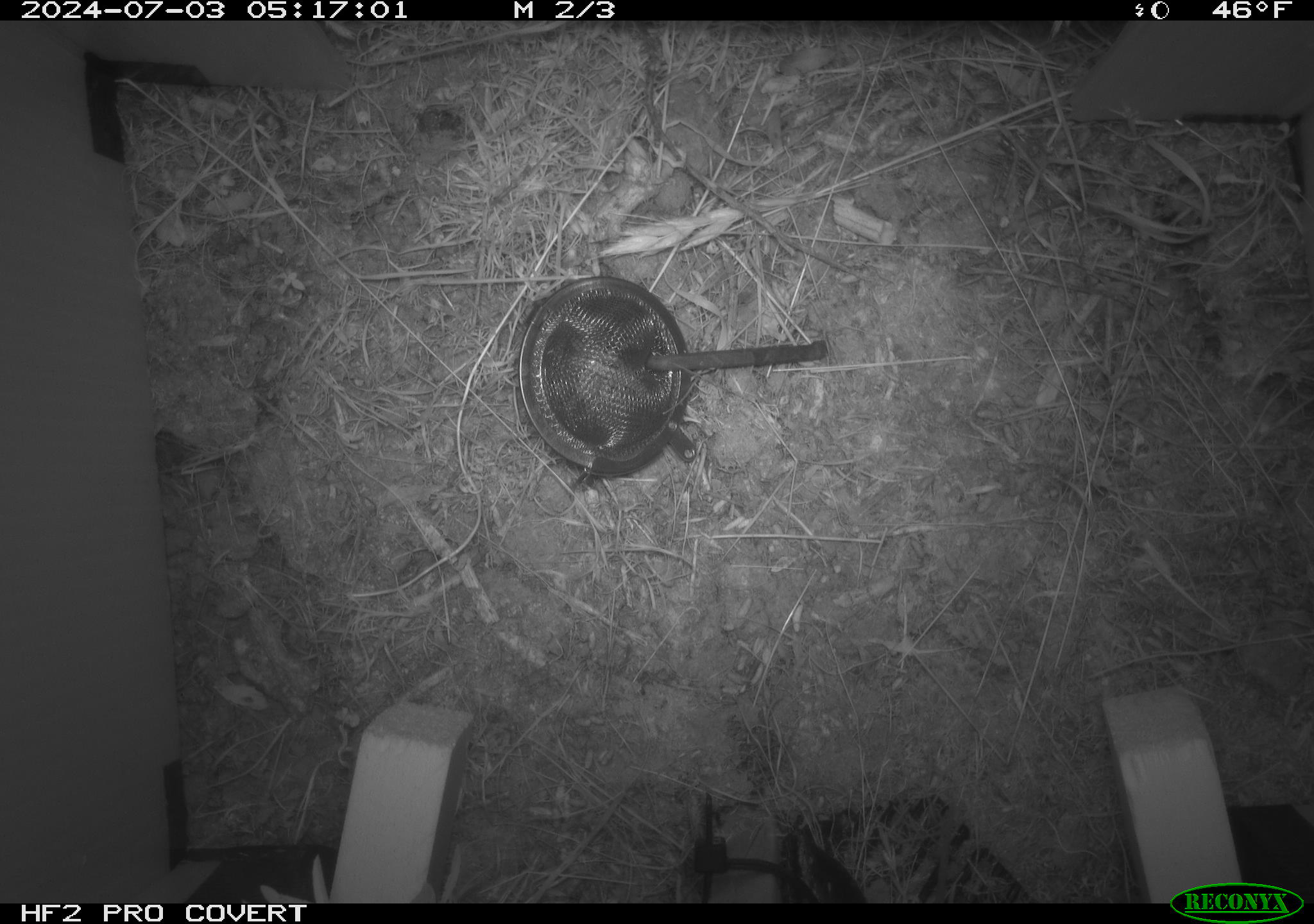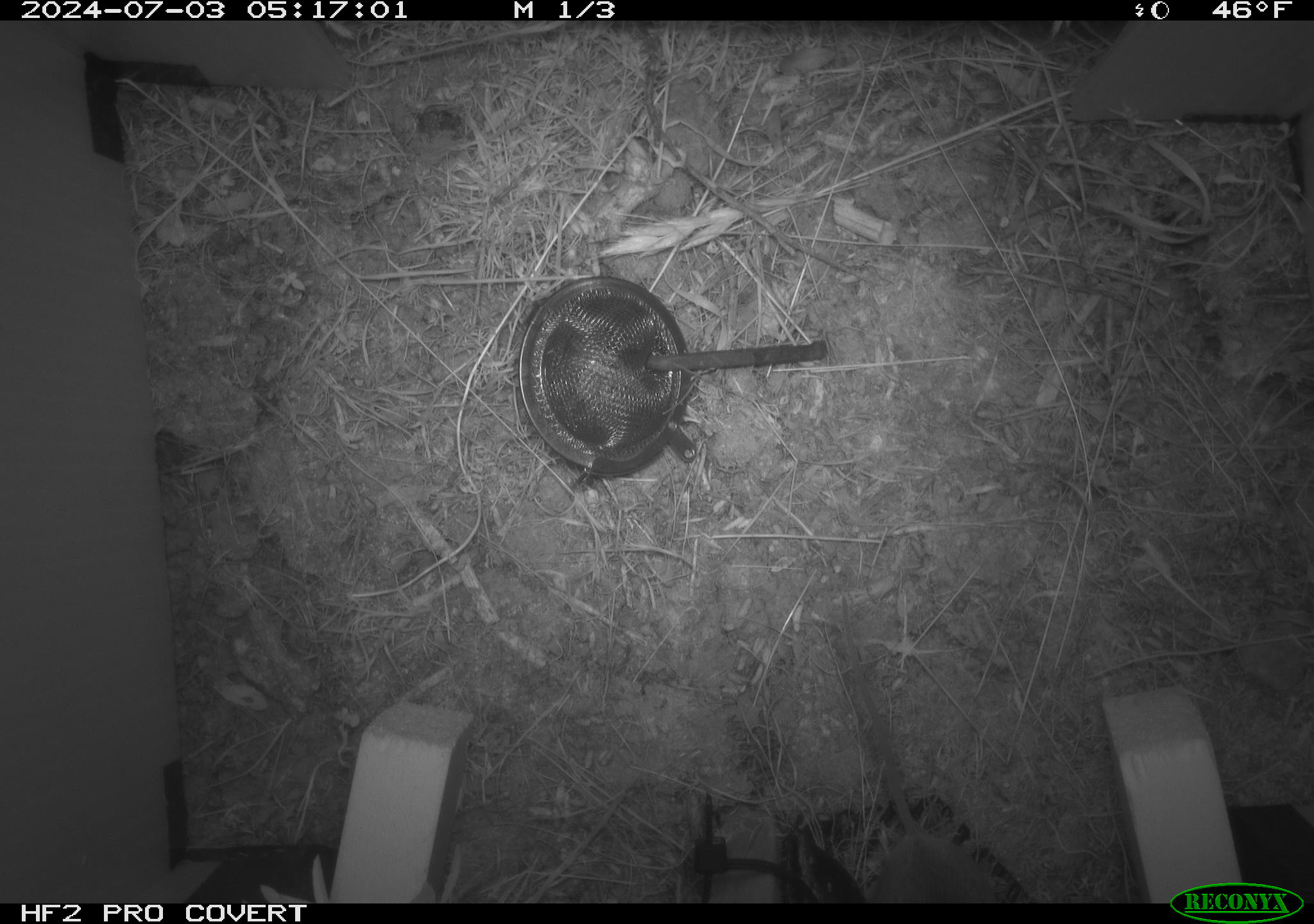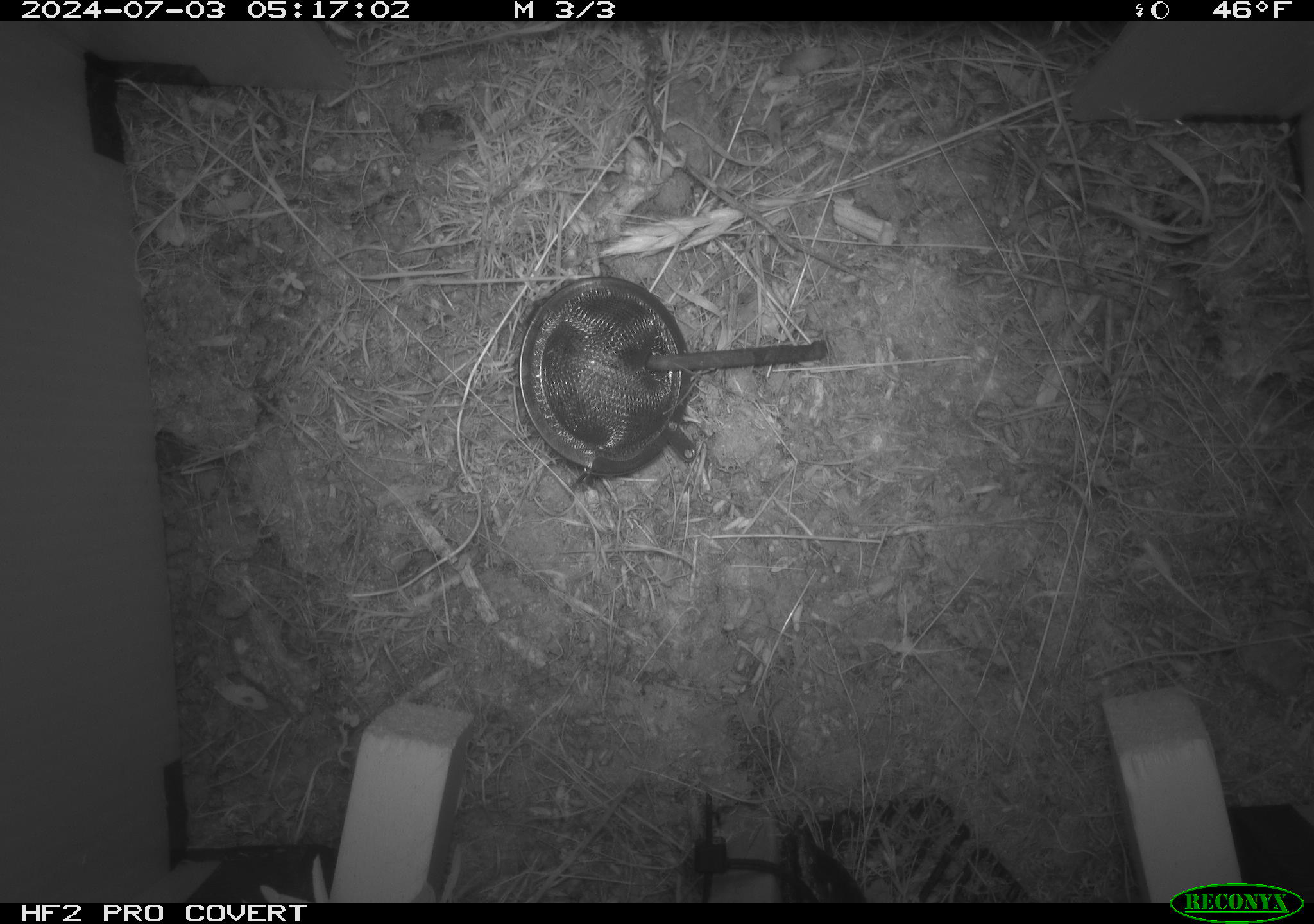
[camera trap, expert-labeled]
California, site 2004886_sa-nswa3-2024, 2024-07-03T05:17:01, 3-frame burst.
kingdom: Animalia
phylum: Chordata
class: Mammalia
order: Rodentia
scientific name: Rodentia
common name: rodent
Rodent (Rodentia).